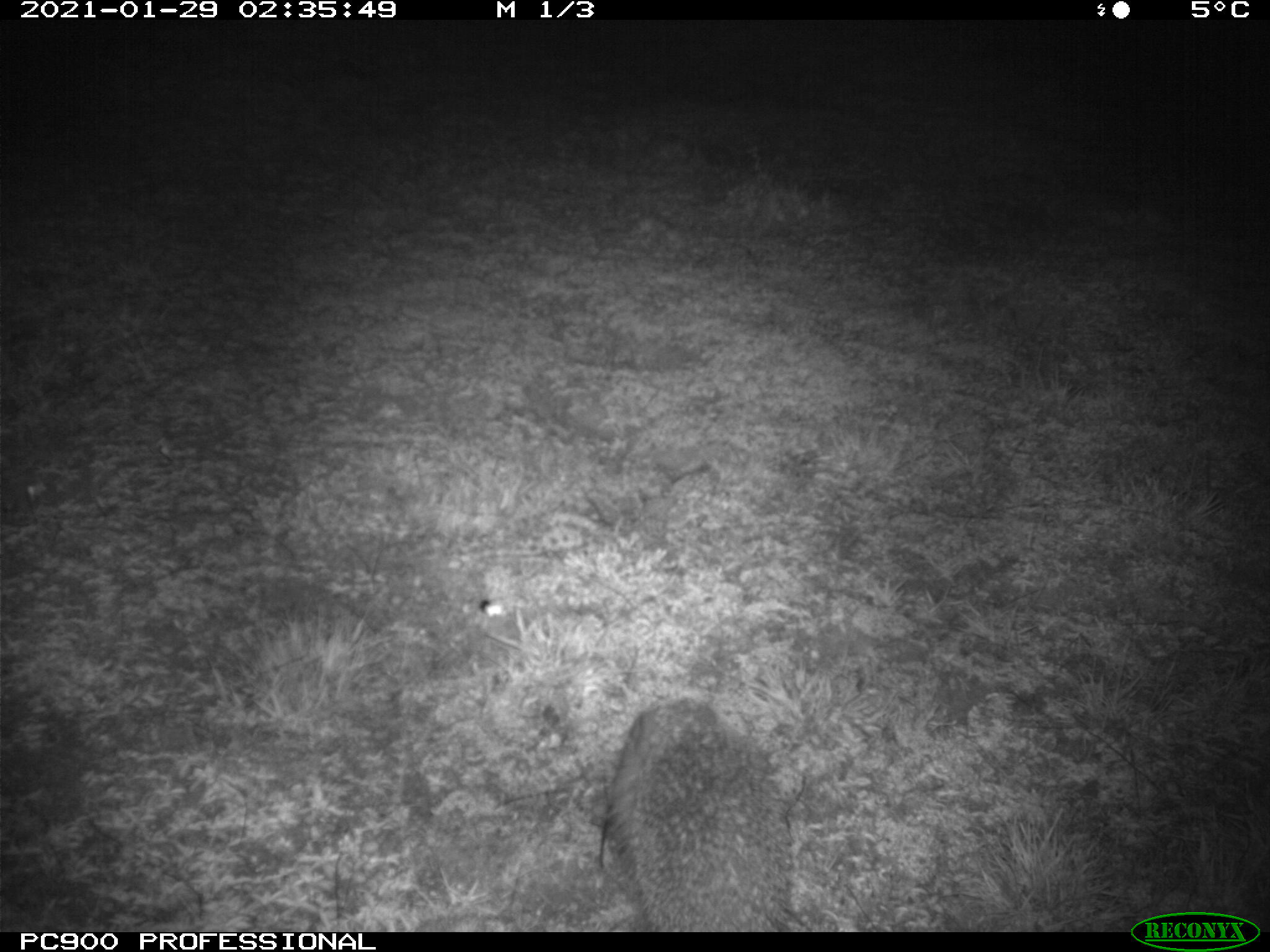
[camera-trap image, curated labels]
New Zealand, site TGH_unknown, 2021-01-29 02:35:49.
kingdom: Animalia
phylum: Chordata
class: Mammalia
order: Eulipotyphla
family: Erinaceidae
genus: Erinaceus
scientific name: Erinaceus europaeus europaeus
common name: european hedgehog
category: hedgehog